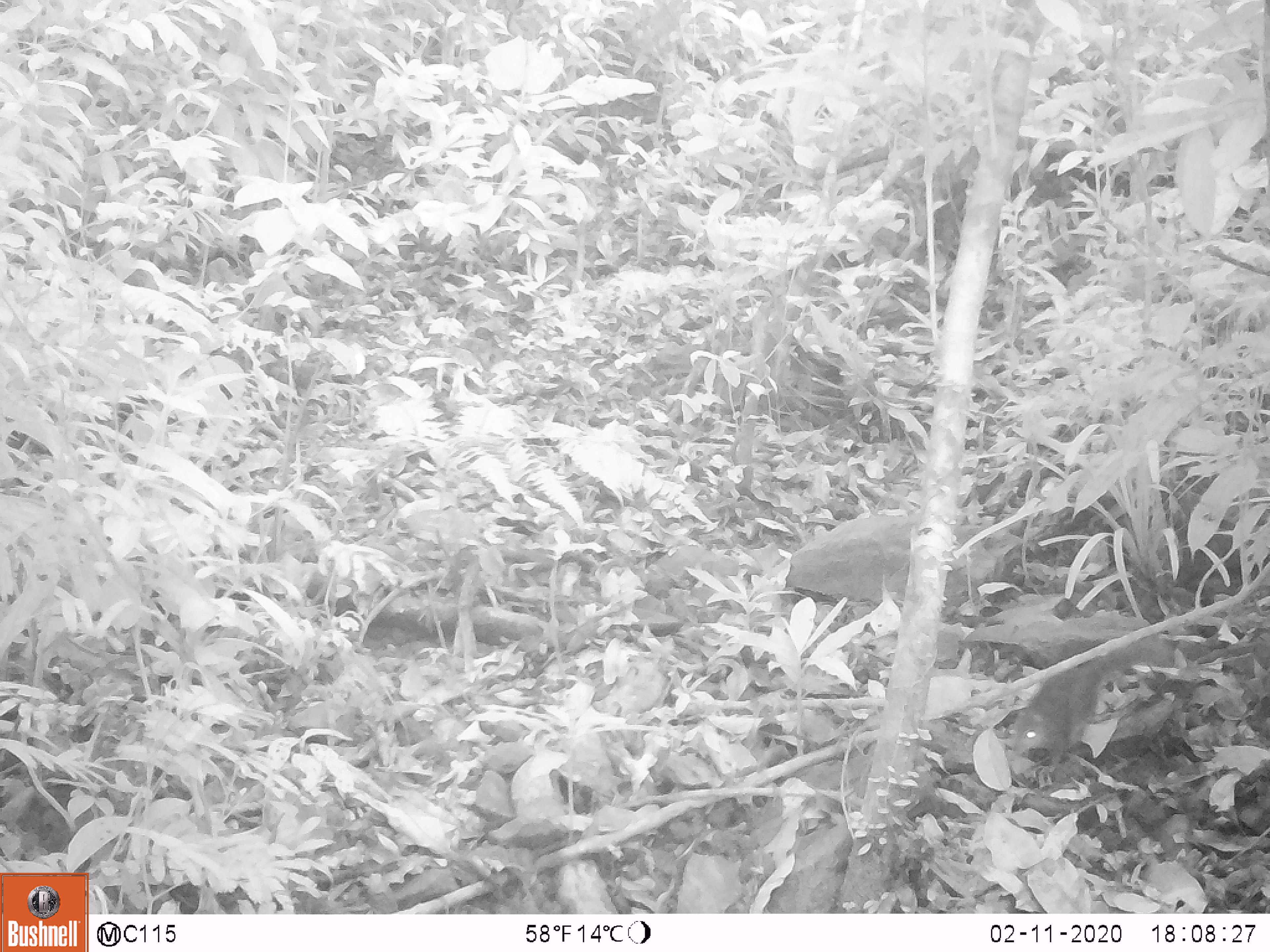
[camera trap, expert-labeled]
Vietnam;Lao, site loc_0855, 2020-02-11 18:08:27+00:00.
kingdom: Animalia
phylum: Chordata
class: Mammalia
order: Scandentia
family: Tupaiidae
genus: Tupaia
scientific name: Tupaia belangeri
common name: northern treeshrew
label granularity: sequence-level